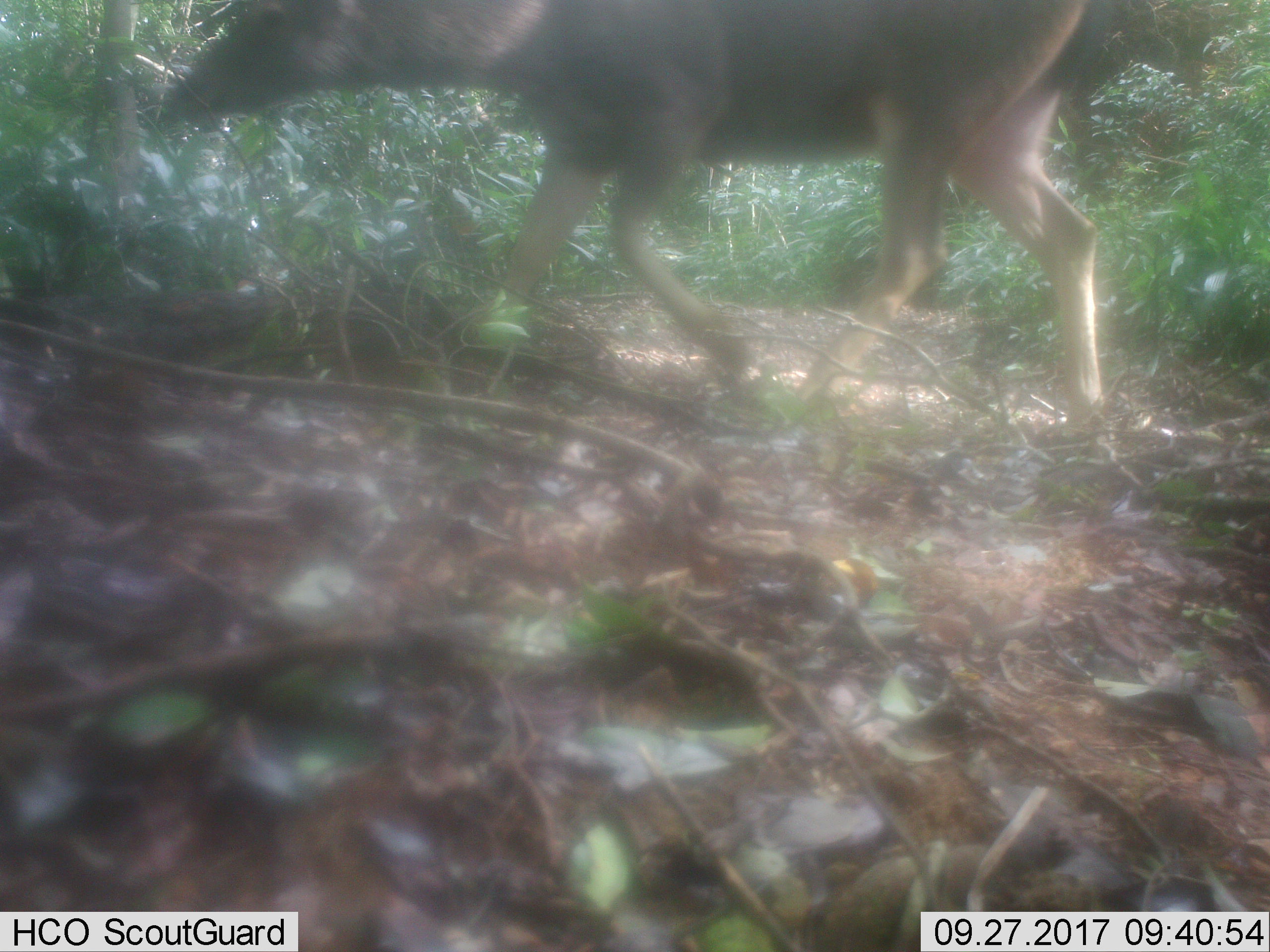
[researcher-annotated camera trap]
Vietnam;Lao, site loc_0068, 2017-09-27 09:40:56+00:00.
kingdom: Animalia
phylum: Chordata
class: Mammalia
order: Artiodactyla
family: Cervidae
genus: Rusa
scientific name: Rusa unicolor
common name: sambar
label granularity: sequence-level